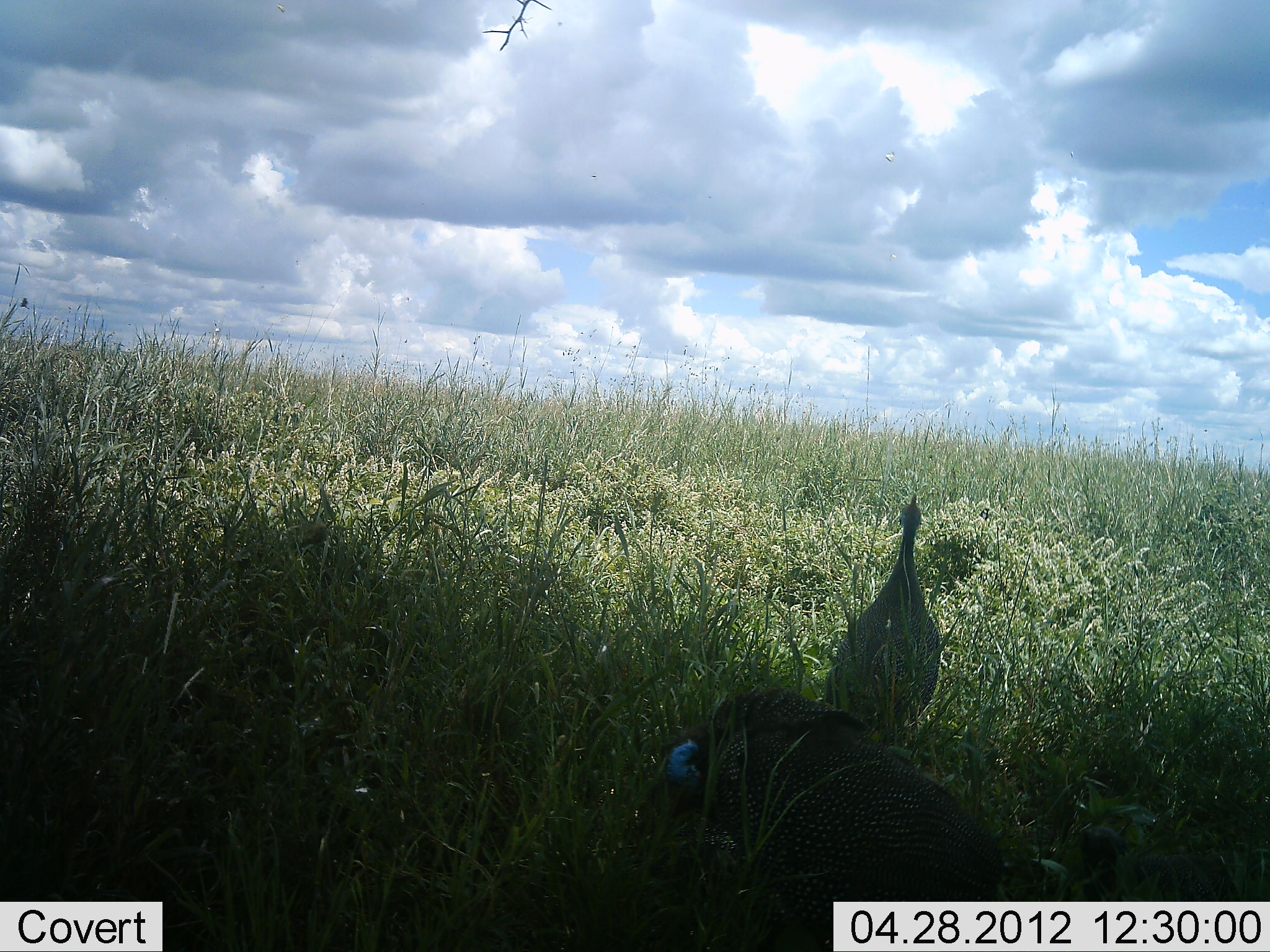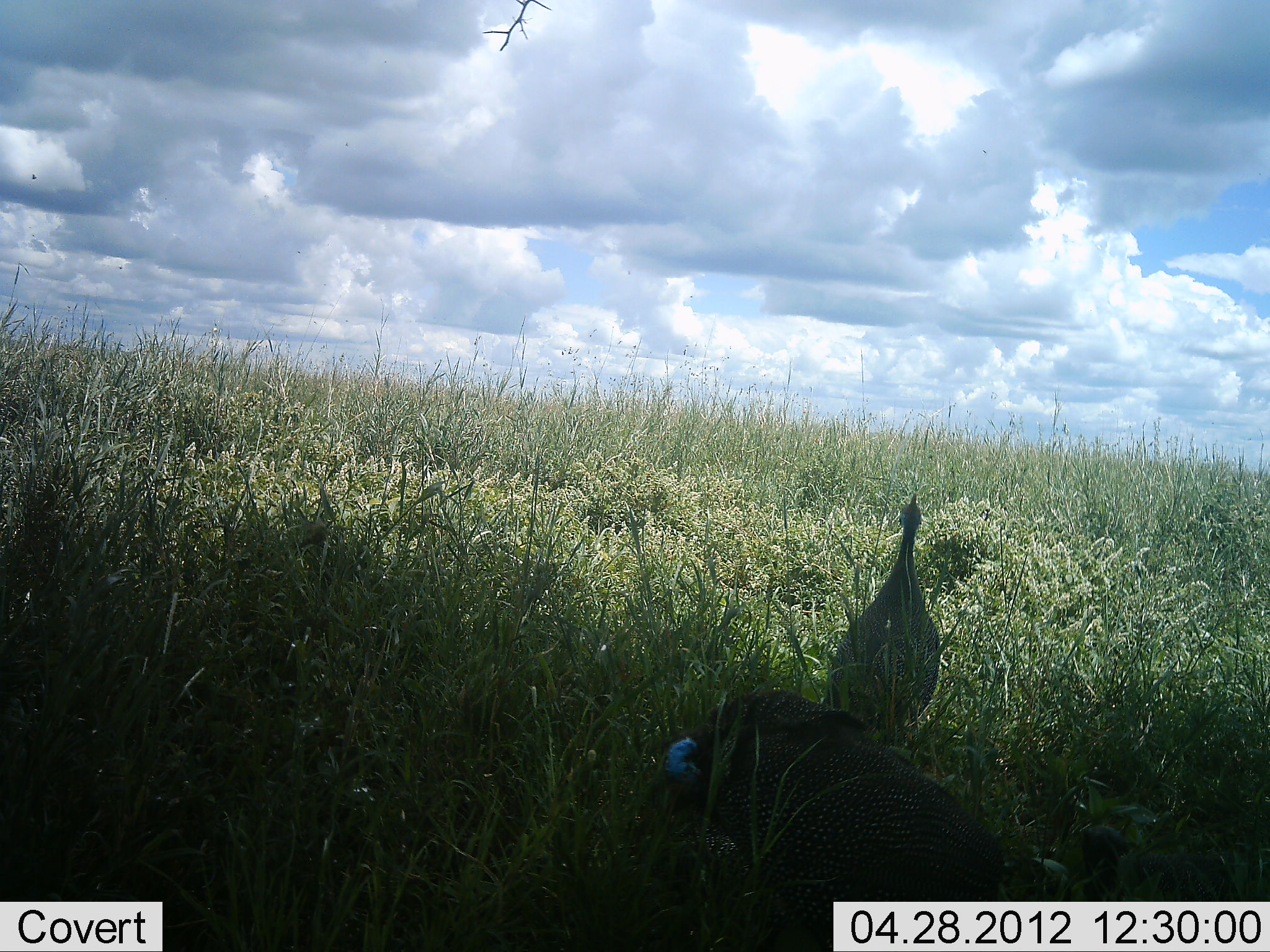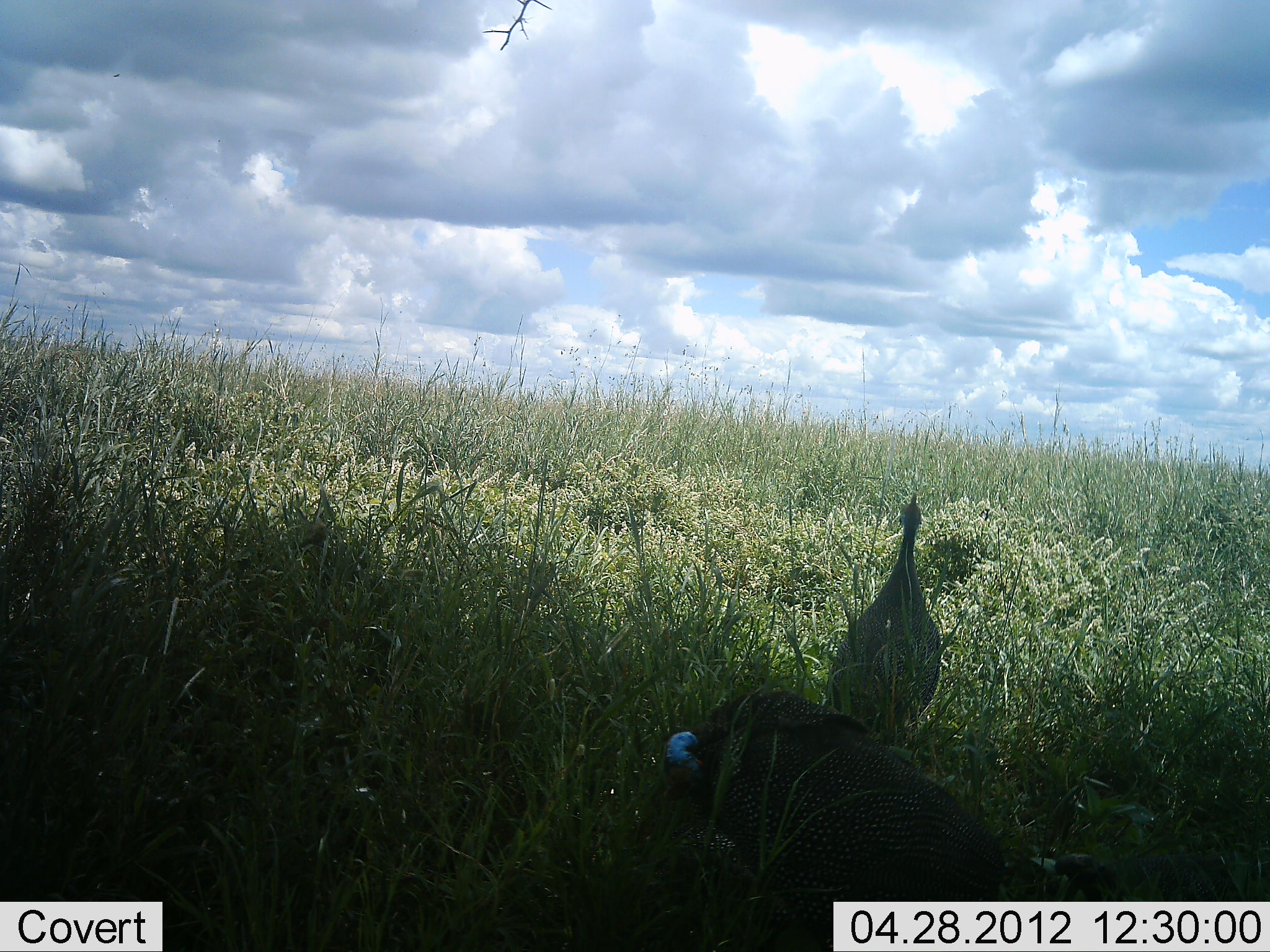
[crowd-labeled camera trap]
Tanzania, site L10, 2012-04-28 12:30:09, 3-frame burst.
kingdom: Animalia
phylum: Chordata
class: Aves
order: Galliformes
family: Numididae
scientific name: Numididae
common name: guinea fowl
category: guineafowl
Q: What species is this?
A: Guineafowl (guinea fowl) (Numididae).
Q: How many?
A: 3.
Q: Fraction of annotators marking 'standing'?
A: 81%.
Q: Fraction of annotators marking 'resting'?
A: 19%.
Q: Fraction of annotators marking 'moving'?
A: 13%.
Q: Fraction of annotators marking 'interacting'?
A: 3%.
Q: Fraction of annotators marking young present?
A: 0%.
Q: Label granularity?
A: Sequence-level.